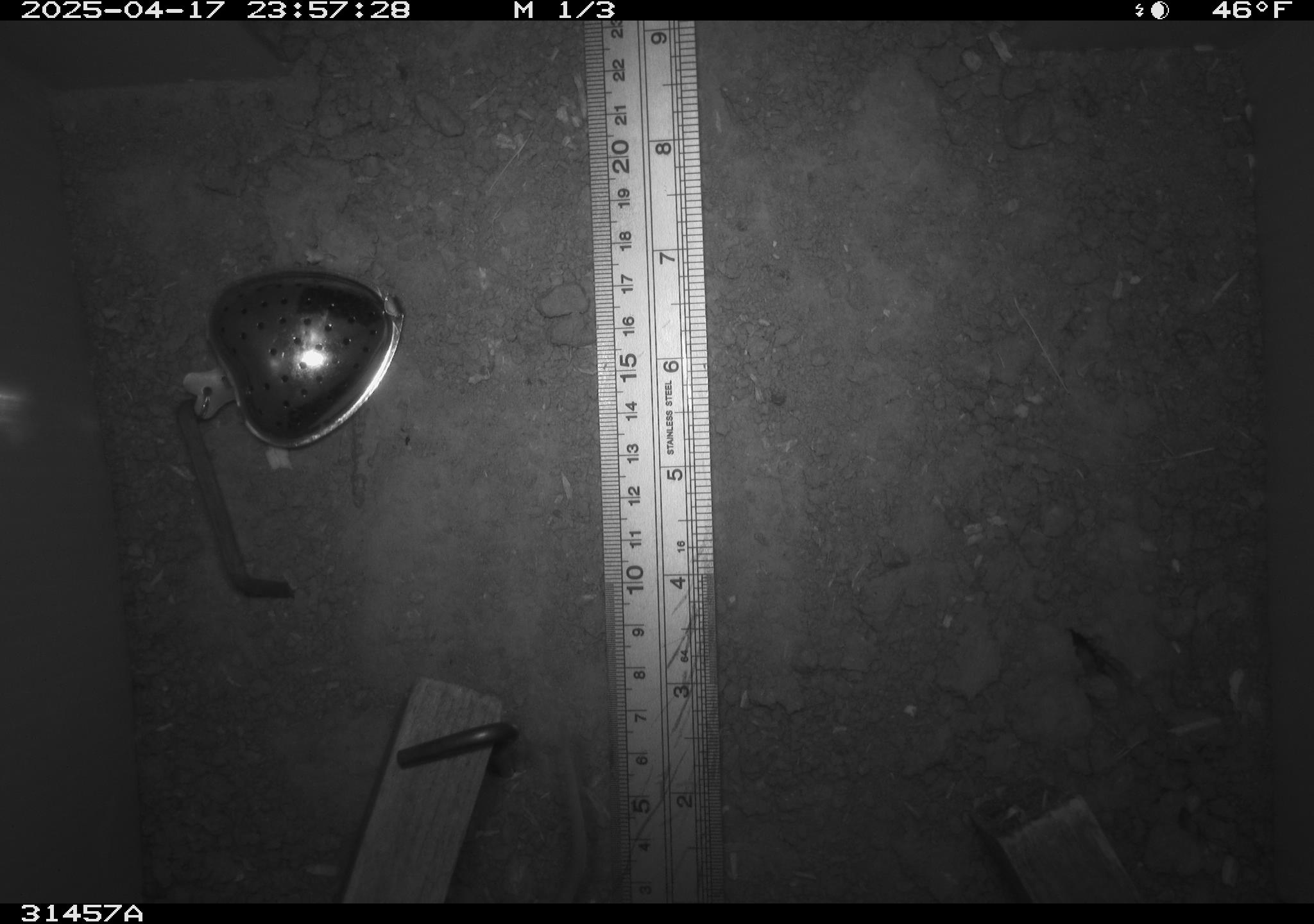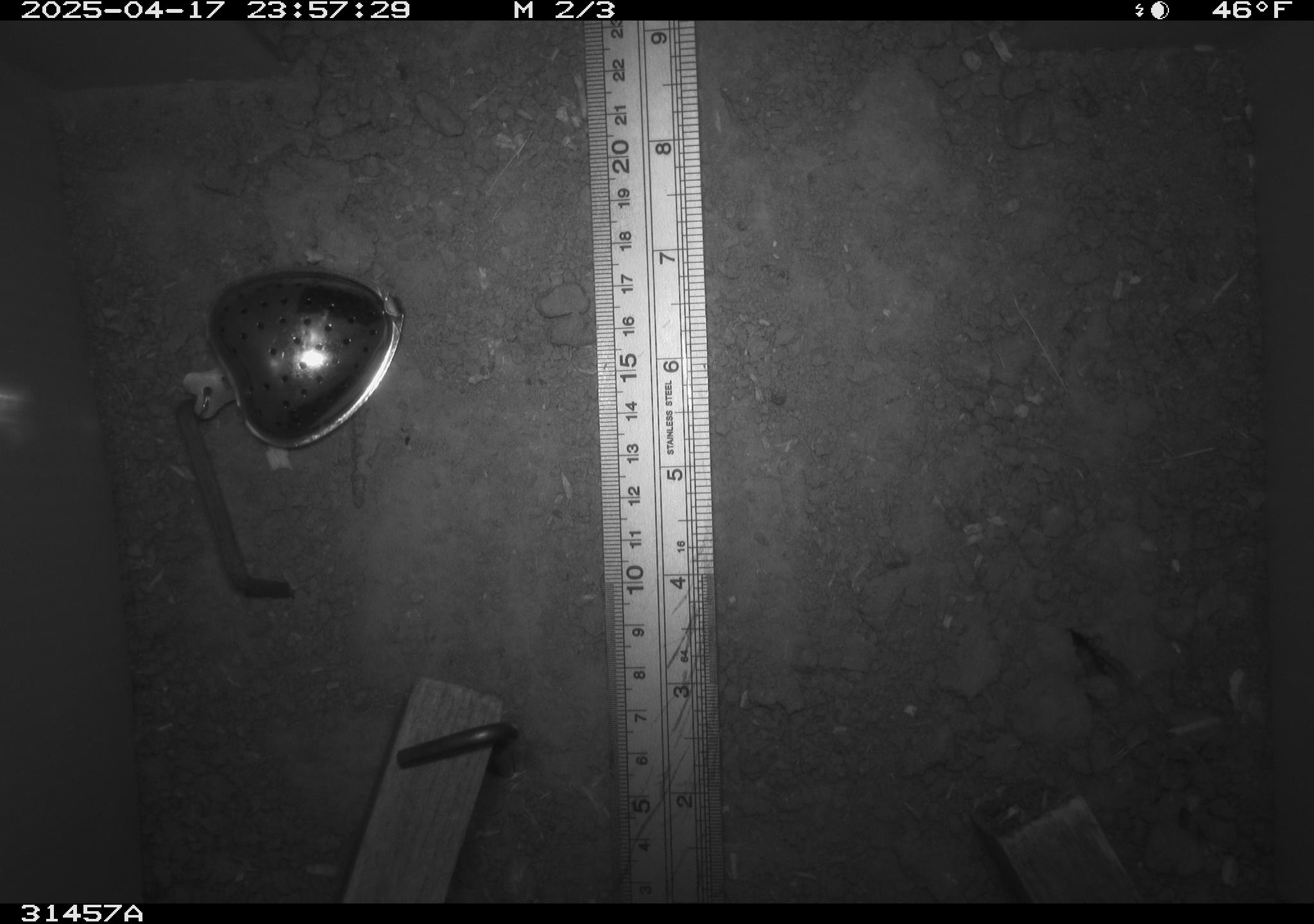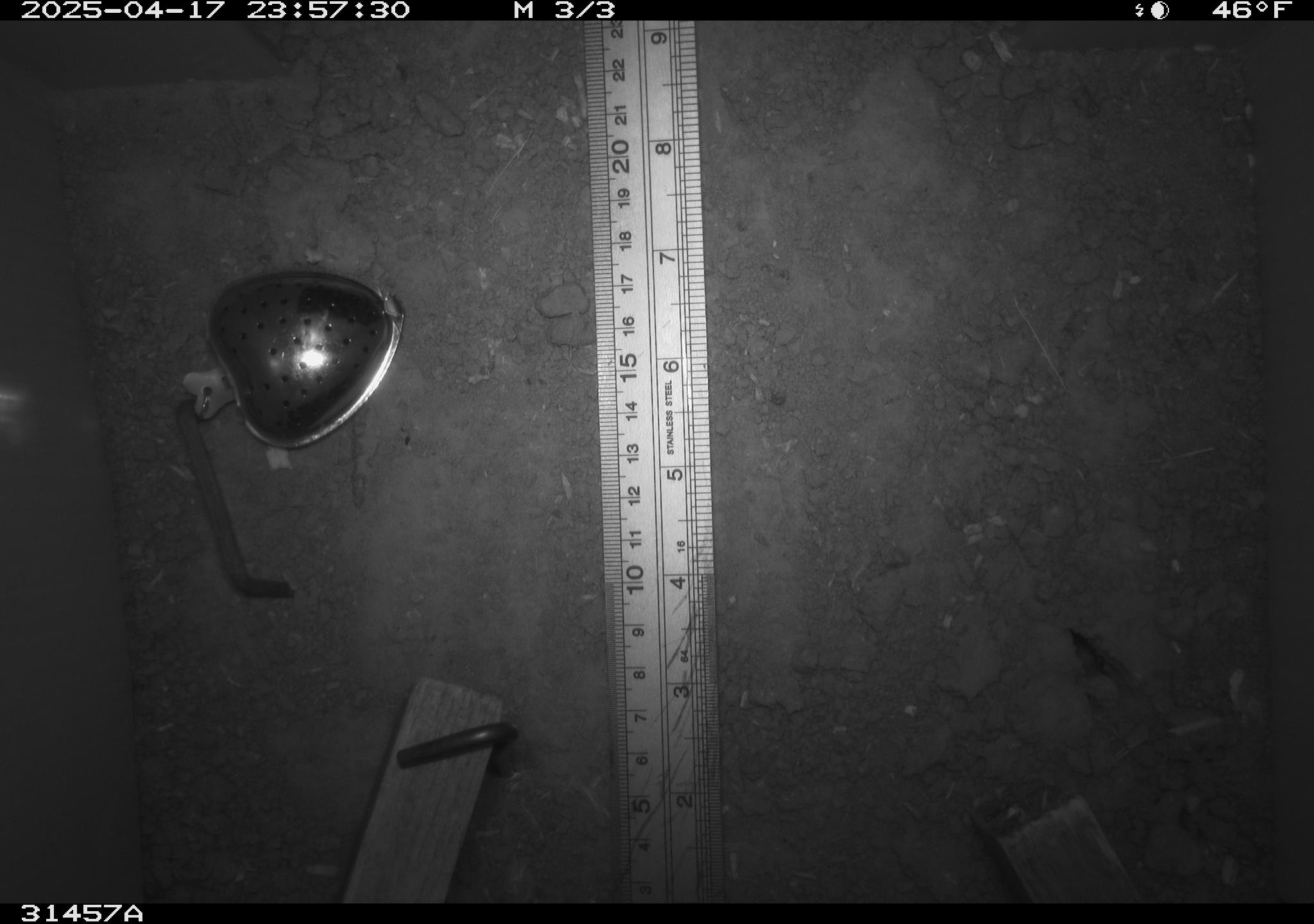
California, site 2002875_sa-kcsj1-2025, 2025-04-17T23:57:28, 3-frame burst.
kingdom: Animalia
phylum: Chordata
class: Mammalia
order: Rodentia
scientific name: Rodentia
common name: rodent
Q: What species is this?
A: Rodent (Rodentia).